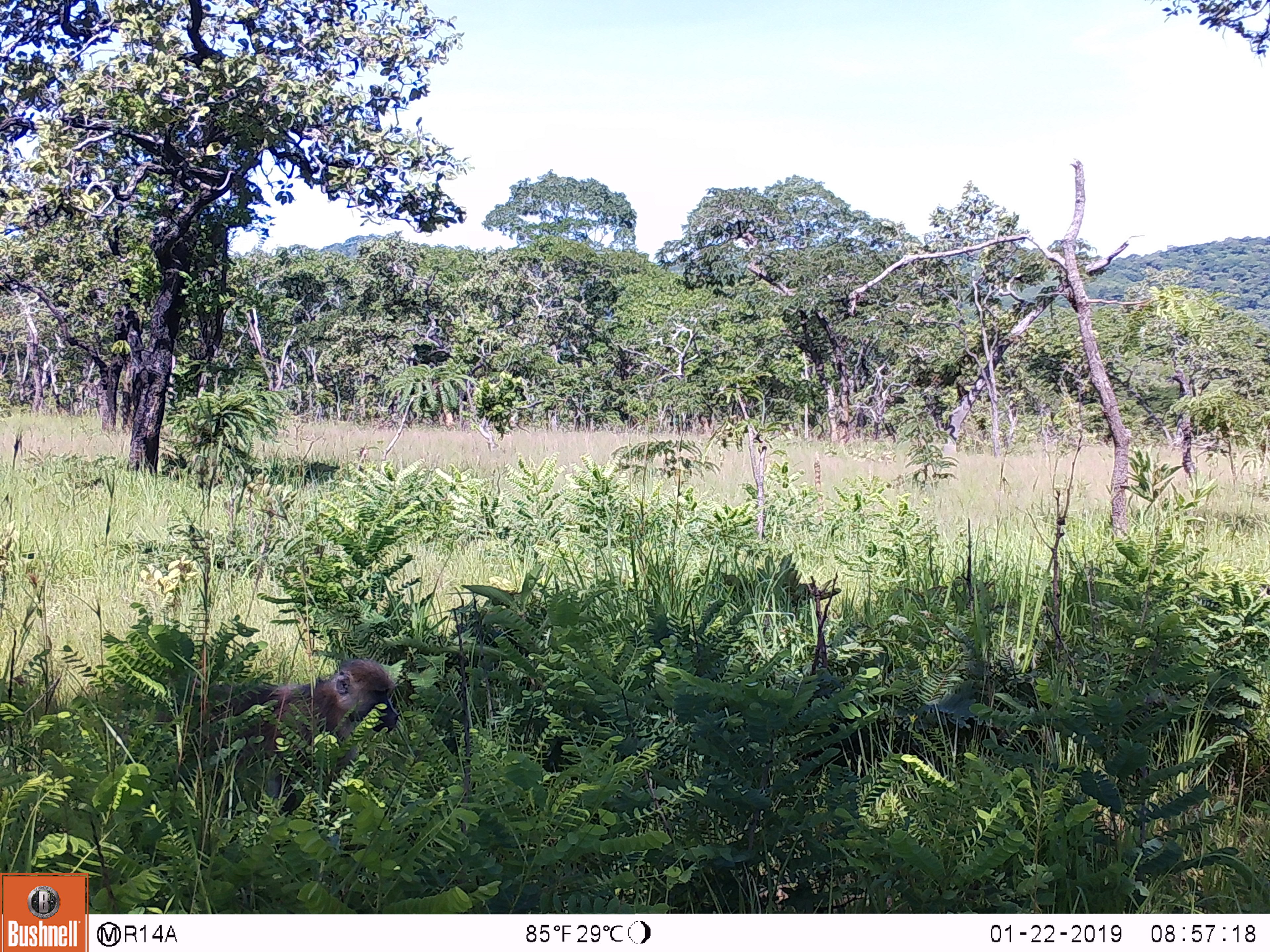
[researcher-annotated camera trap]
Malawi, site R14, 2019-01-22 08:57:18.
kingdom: Animalia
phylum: Chordata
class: Mammalia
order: Primates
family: Cercopithecidae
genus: Papio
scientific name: Papio cynocephalus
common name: yellow baboon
Yellow baboon (Papio cynocephalus), count 1.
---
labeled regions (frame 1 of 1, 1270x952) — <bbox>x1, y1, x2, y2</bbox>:
yellow baboon: <bbox>198, 655, 402, 797</bbox>